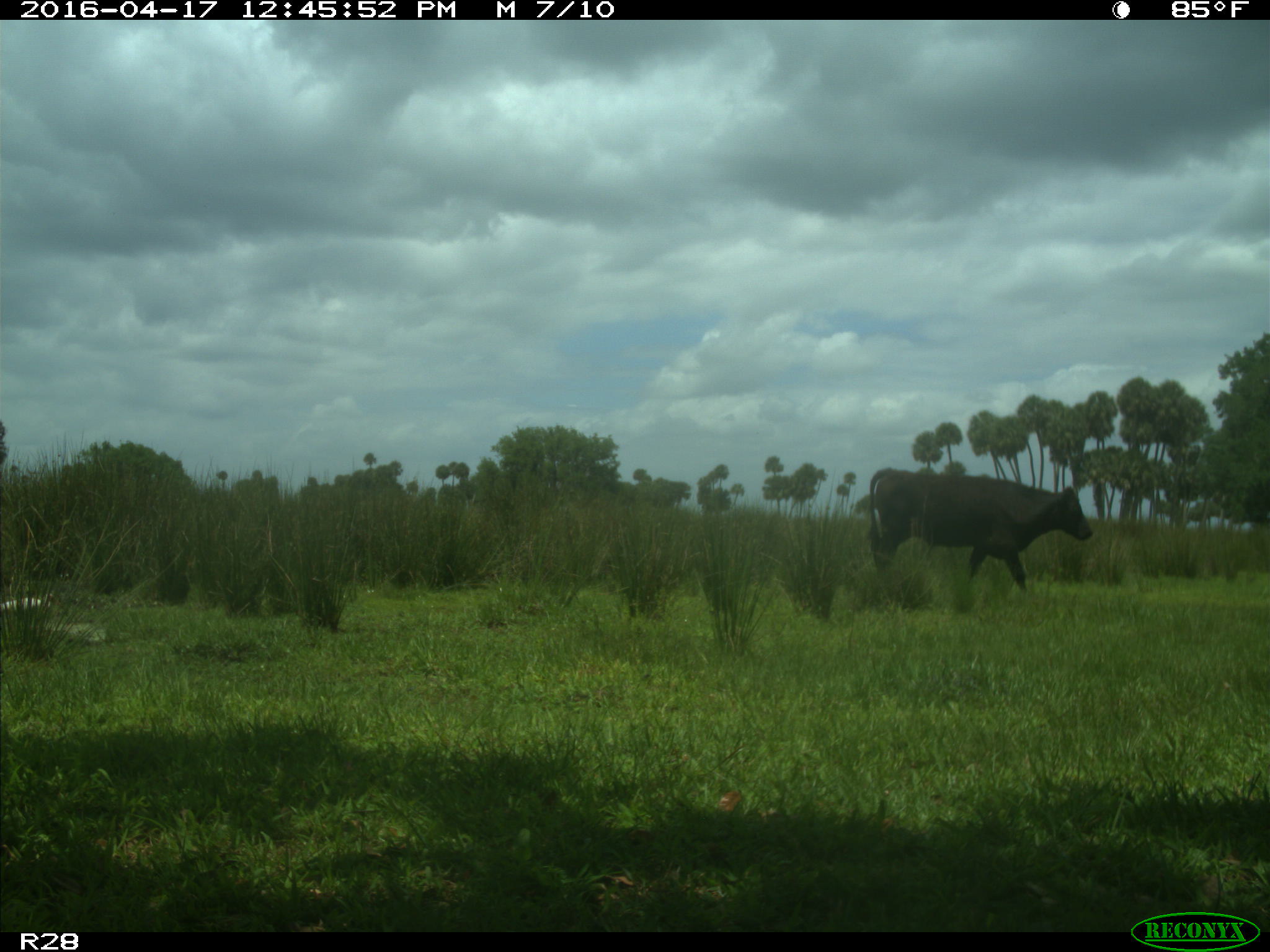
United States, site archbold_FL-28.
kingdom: Animalia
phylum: Chordata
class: Mammalia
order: Artiodactyla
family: Bovidae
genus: Bos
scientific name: Bos taurus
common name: domestic cow